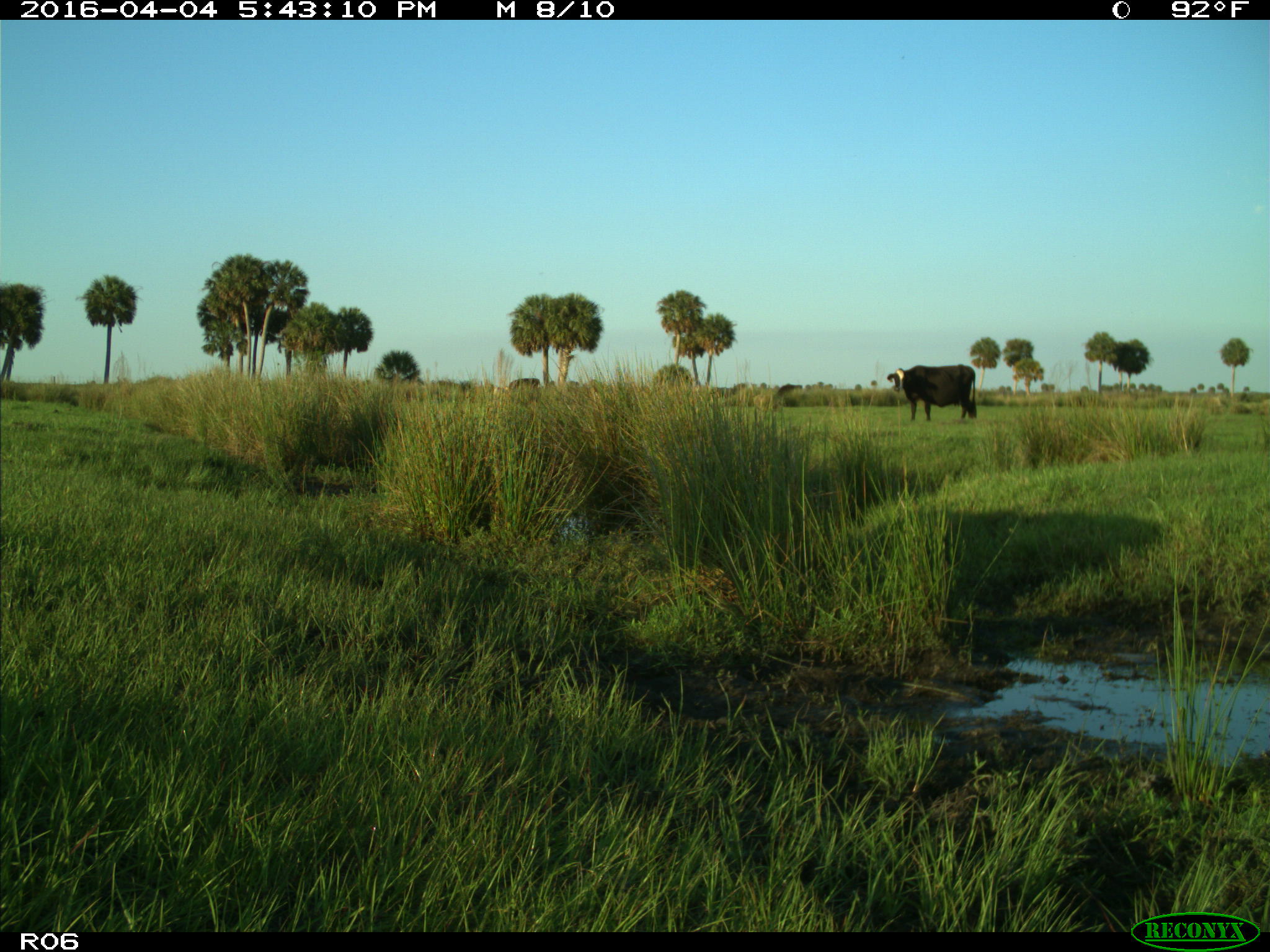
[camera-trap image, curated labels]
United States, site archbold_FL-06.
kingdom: Animalia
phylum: Chordata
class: Mammalia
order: Artiodactyla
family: Bovidae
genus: Bos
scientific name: Bos taurus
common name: domestic cow